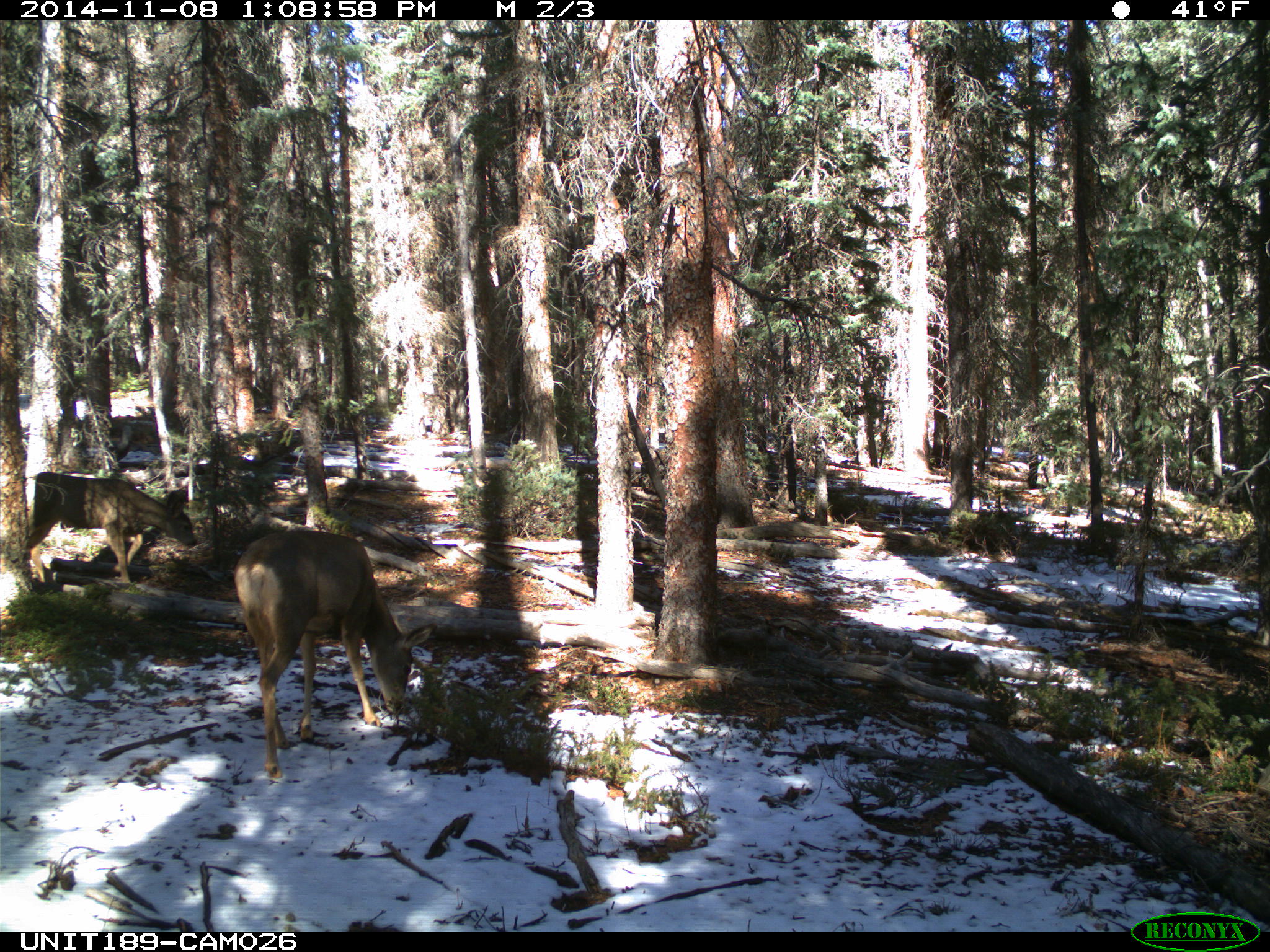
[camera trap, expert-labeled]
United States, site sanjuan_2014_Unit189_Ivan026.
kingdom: Animalia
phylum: Chordata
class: Mammalia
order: Artiodactyla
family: Cervidae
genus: Odocoileus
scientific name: Odocoileus hemionus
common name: mule deer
Odocoileus hemionus (mule deer).